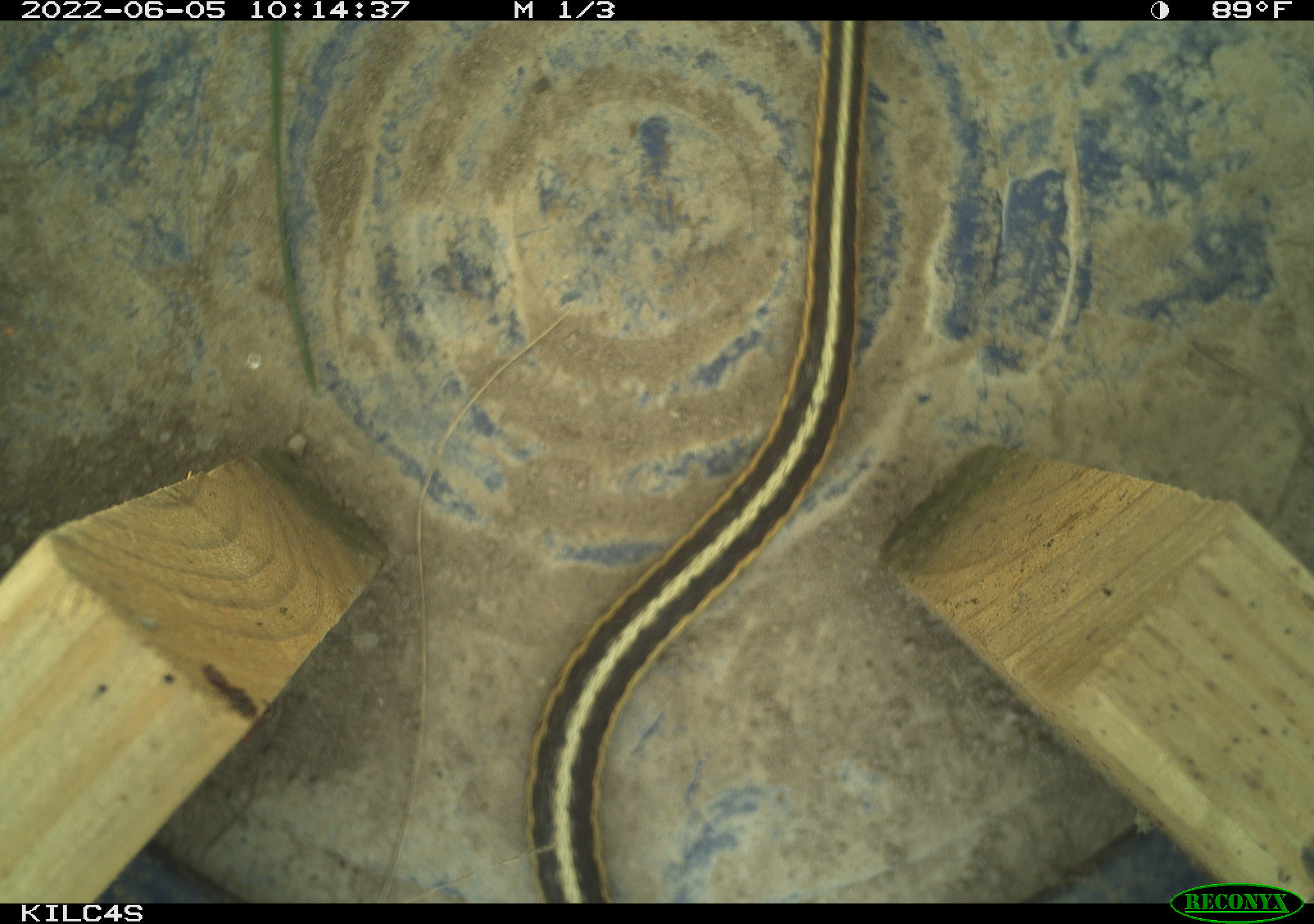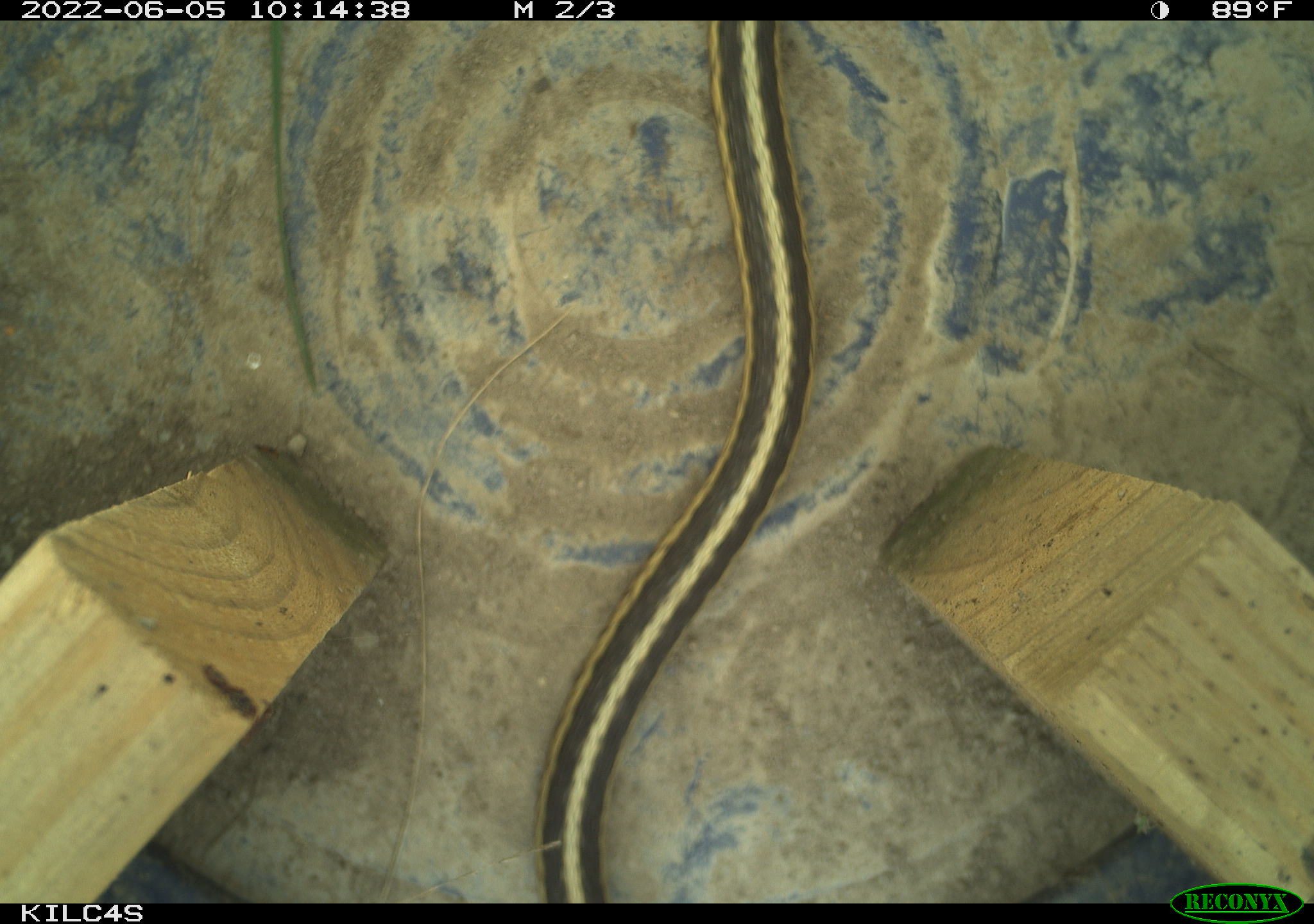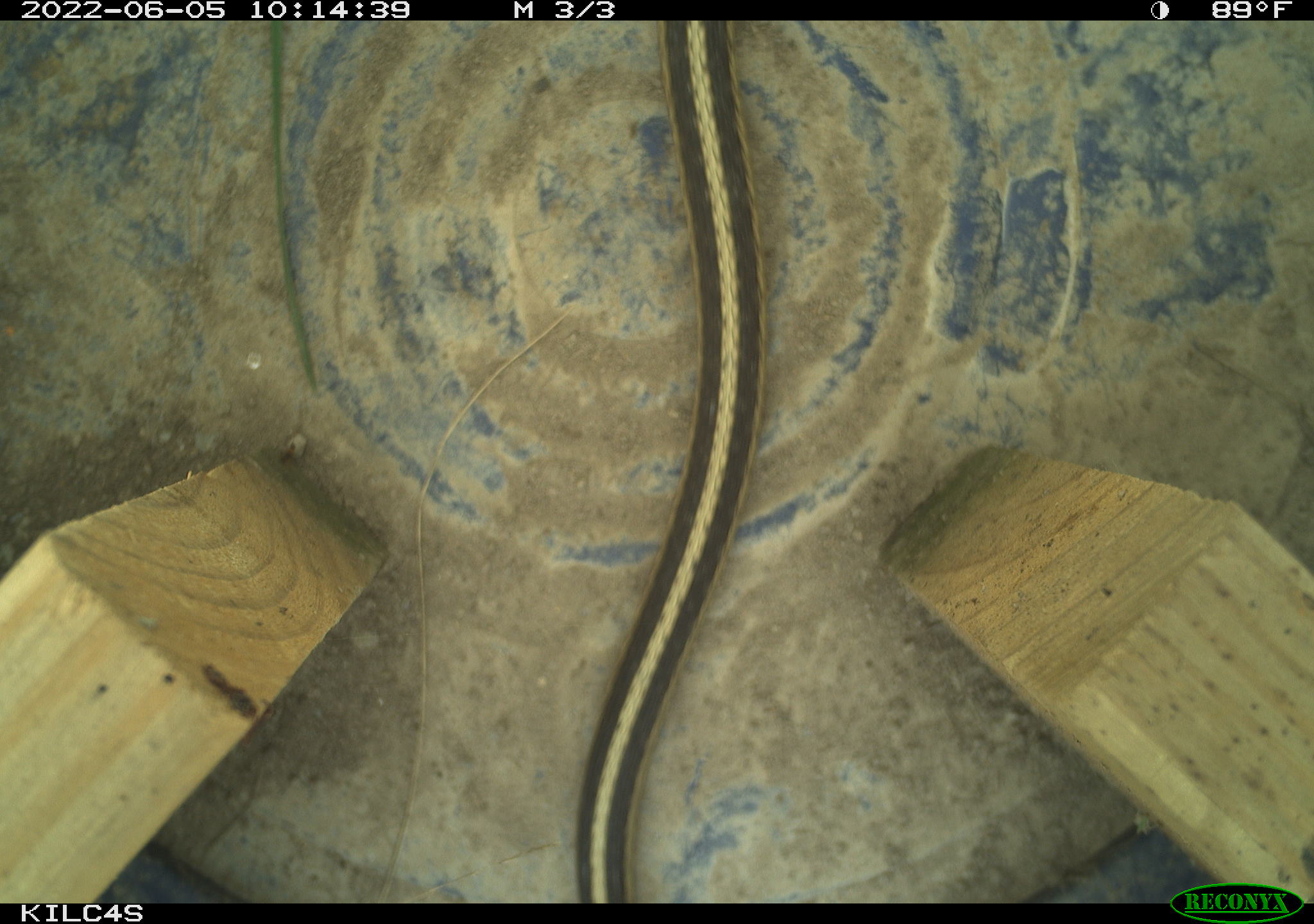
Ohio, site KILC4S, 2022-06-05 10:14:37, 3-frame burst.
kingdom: Animalia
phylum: Chordata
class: Reptilia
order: Squamata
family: Colubridae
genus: Thamnophis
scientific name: Thamnophis sirtalis sirtalis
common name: eastern gartersnake